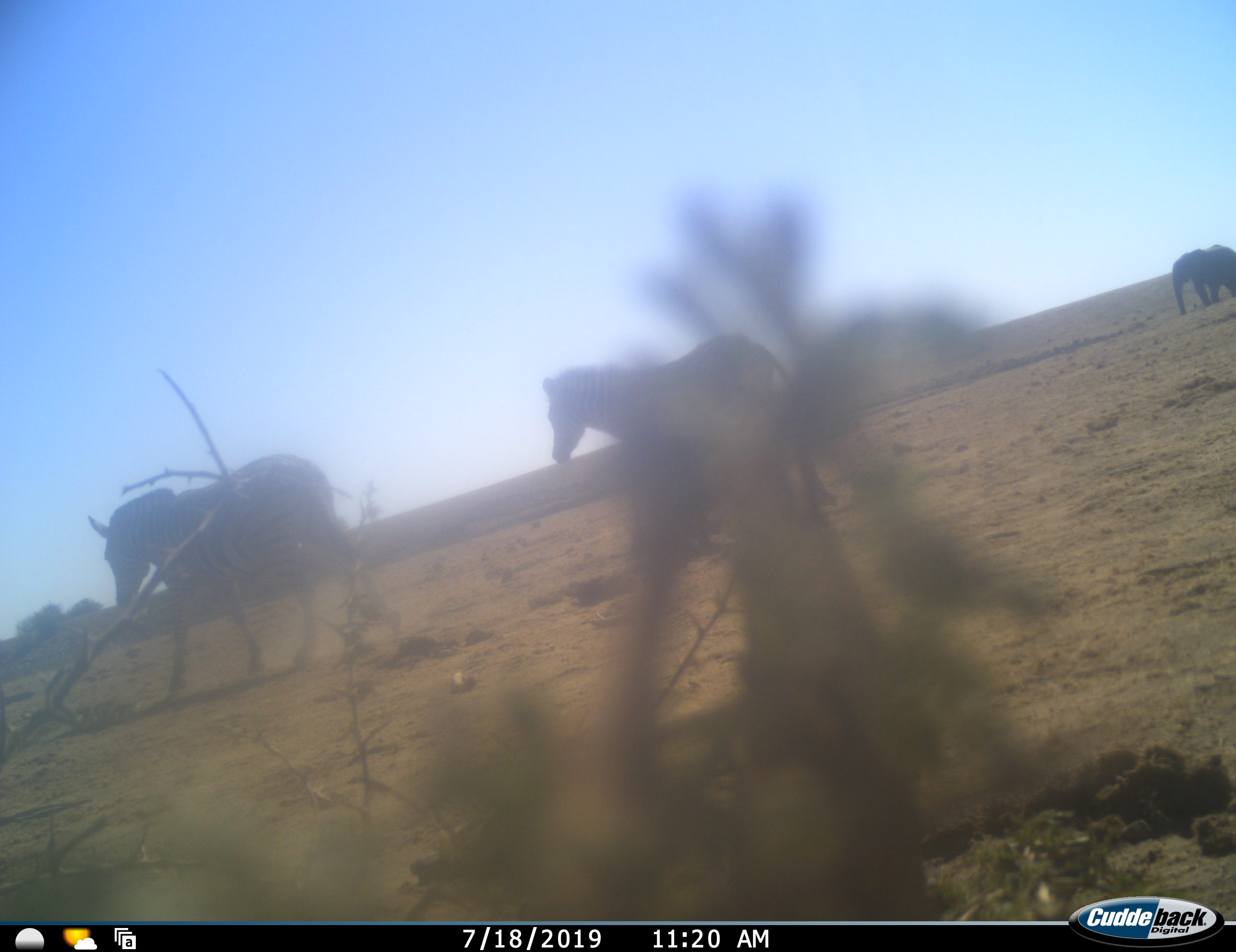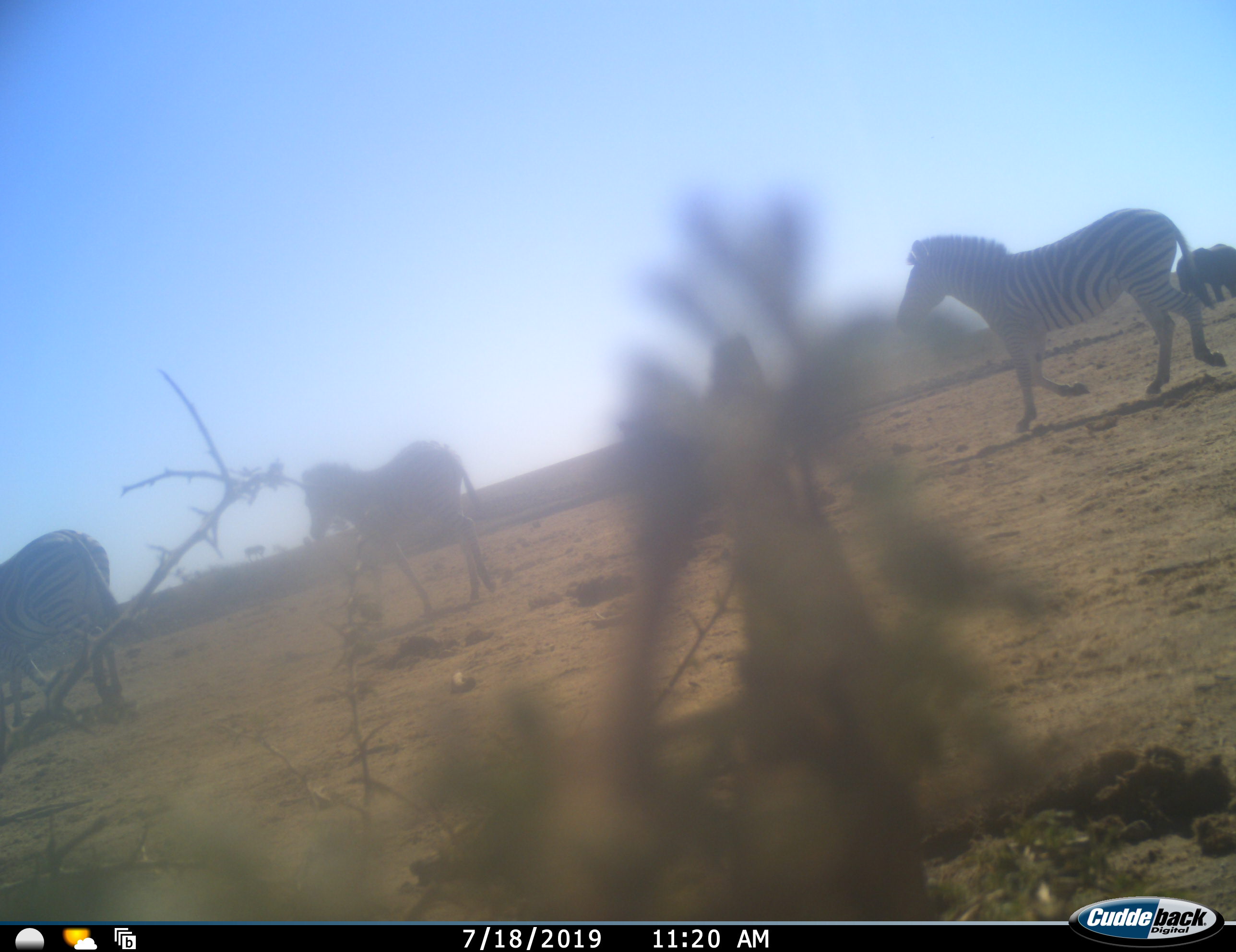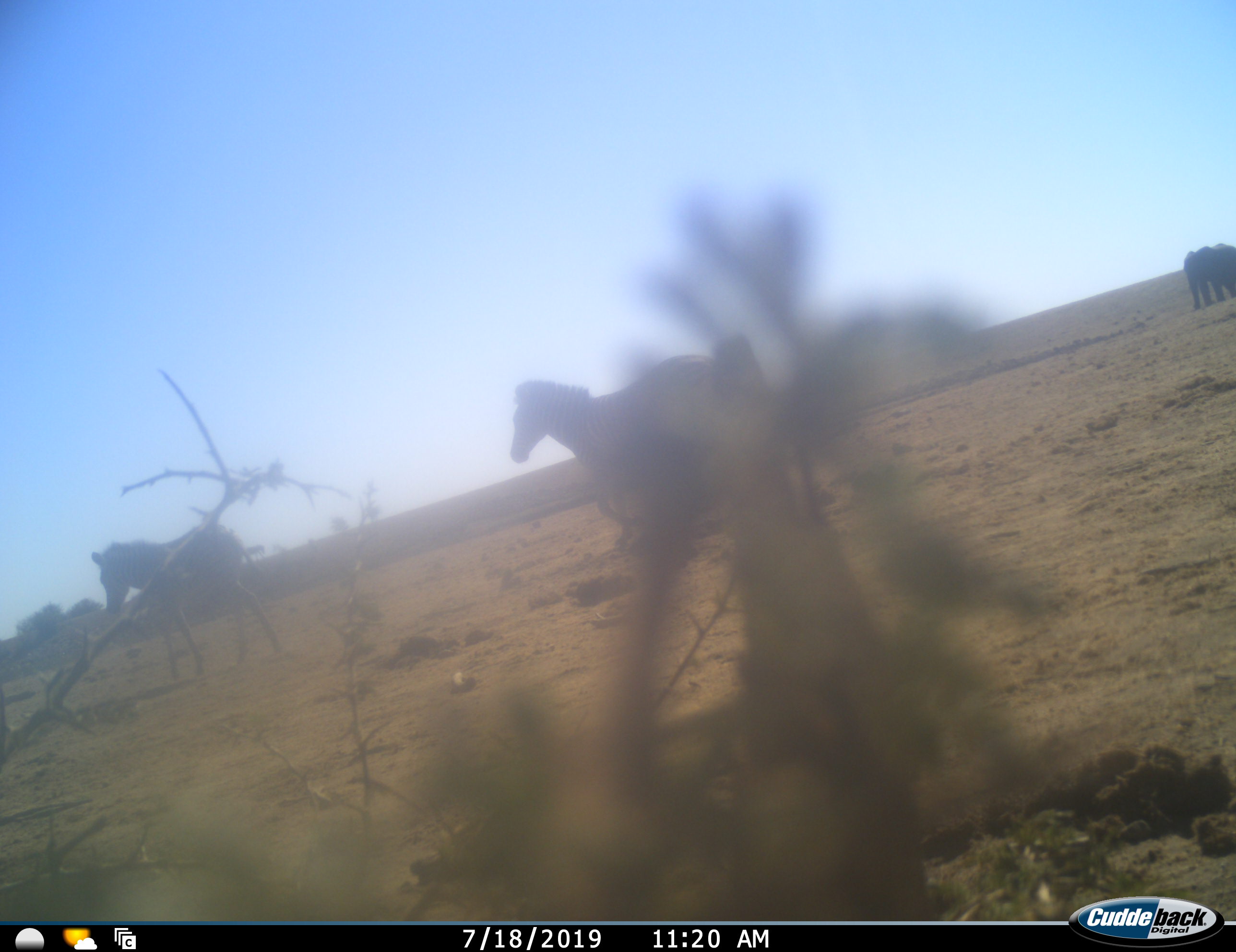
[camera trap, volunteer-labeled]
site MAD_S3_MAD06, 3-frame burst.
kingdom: Animalia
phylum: Chordata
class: Mammalia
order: Proboscidea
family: Elephantidae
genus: Loxodonta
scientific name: Loxodonta africana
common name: african bush elephant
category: elephant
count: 1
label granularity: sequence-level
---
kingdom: Animalia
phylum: Chordata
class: Mammalia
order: Perissodactyla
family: Equidae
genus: Equus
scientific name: Equus quagga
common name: plains zebra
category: zebraplains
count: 3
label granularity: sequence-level